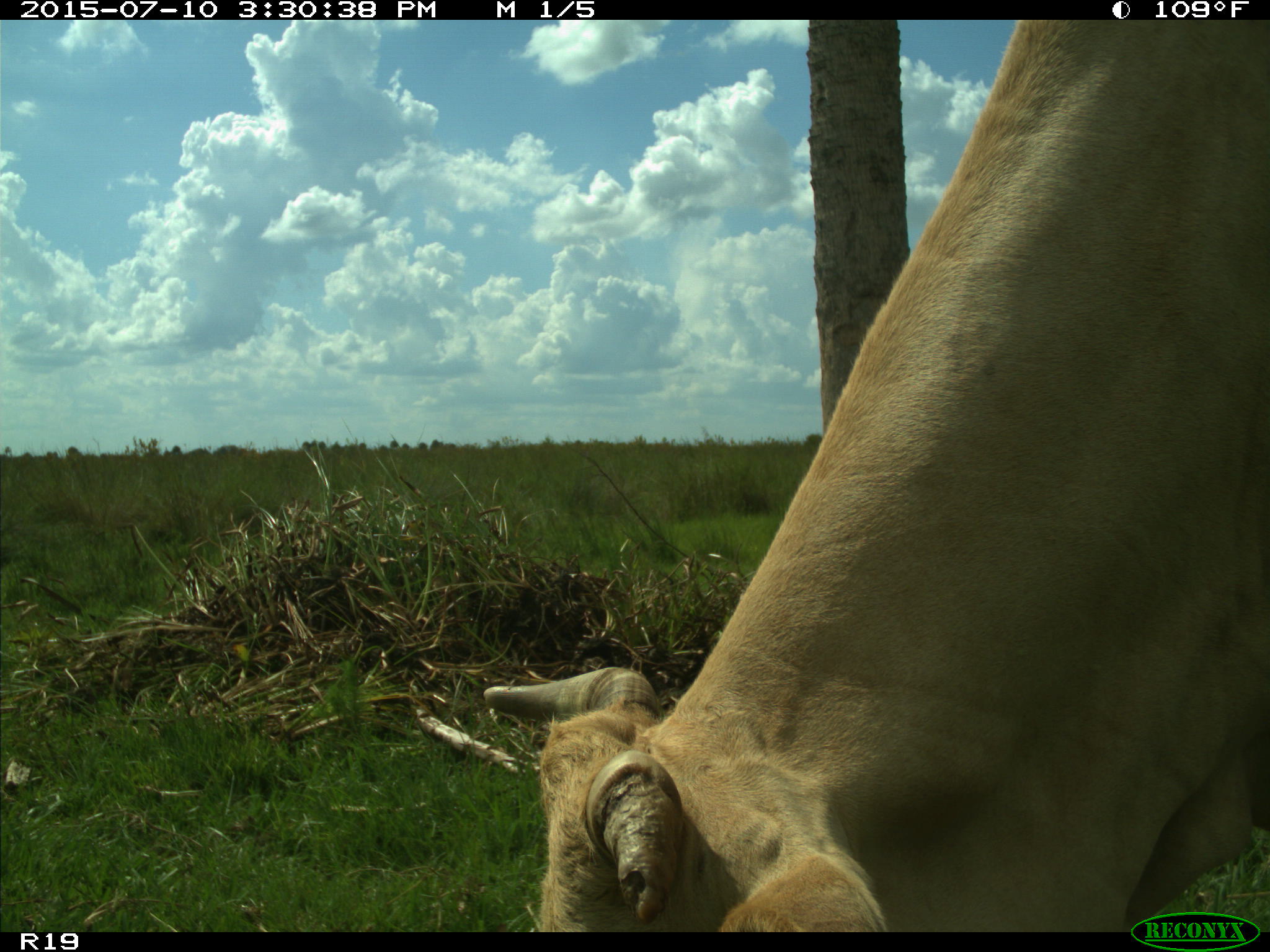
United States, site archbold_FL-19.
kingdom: Animalia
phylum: Chordata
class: Mammalia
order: Artiodactyla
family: Bovidae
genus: Bos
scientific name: Bos taurus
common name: domestic cow